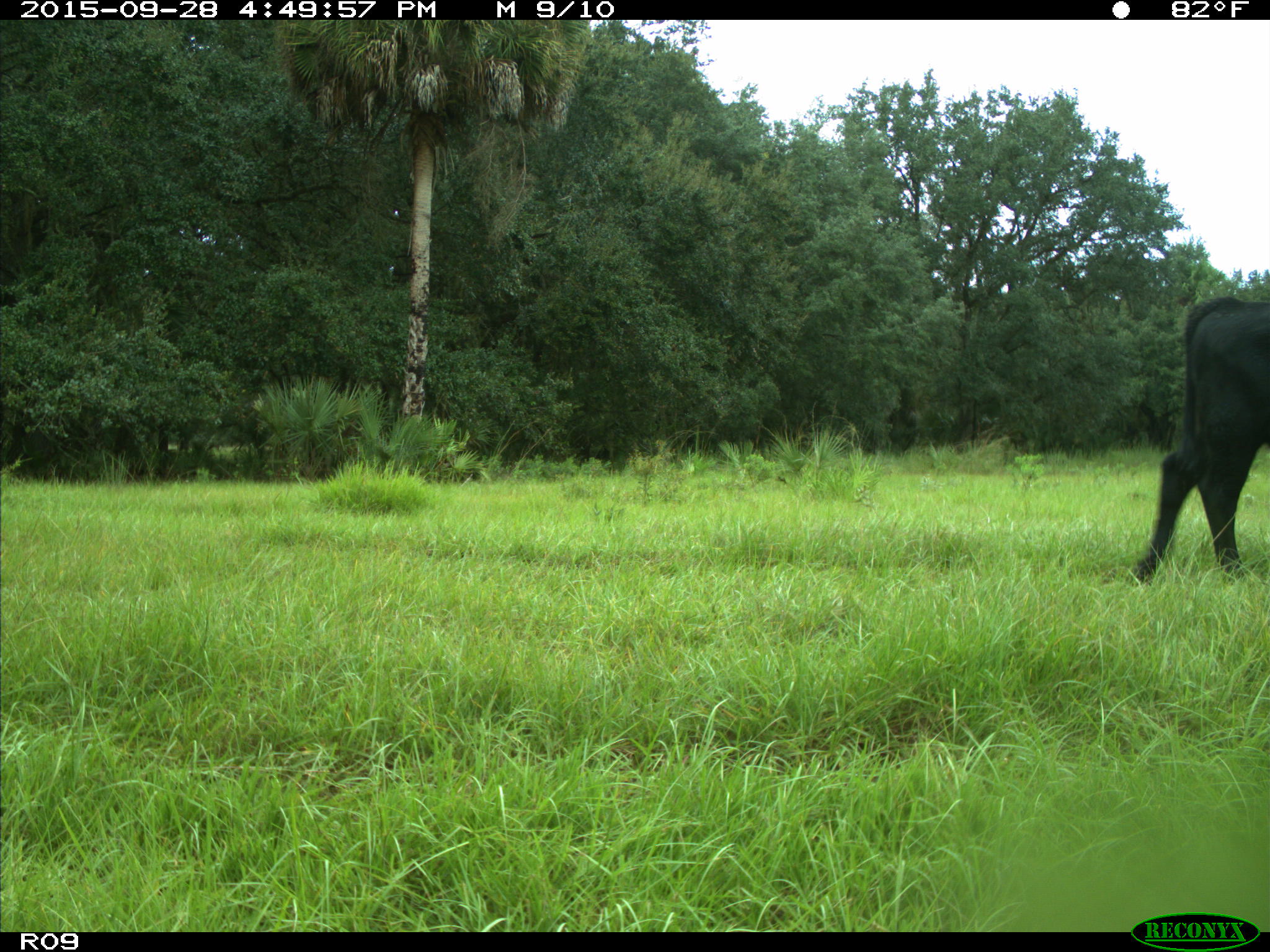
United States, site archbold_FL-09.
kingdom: Animalia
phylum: Chordata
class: Mammalia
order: Artiodactyla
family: Bovidae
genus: Bos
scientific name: Bos taurus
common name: domestic cow